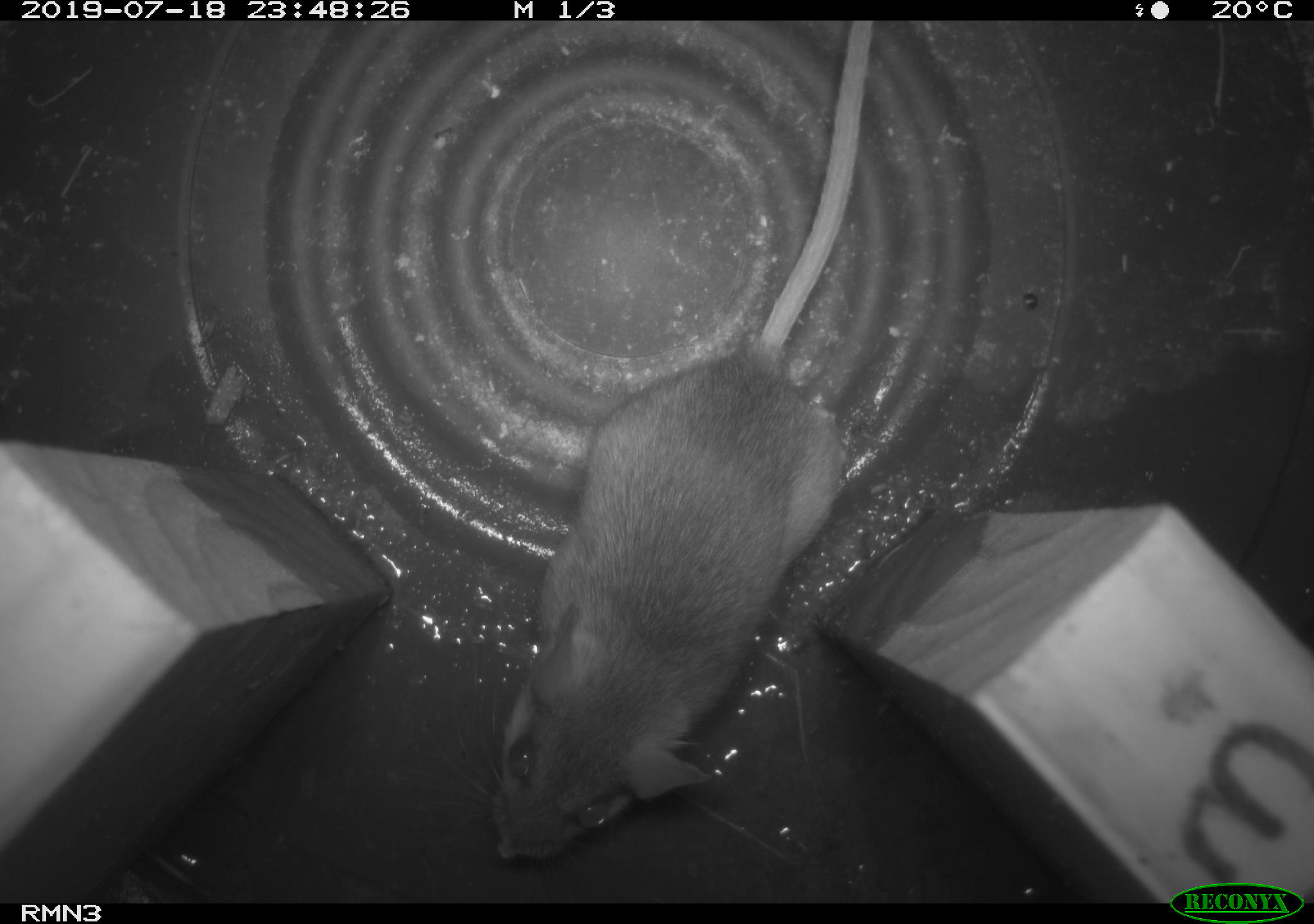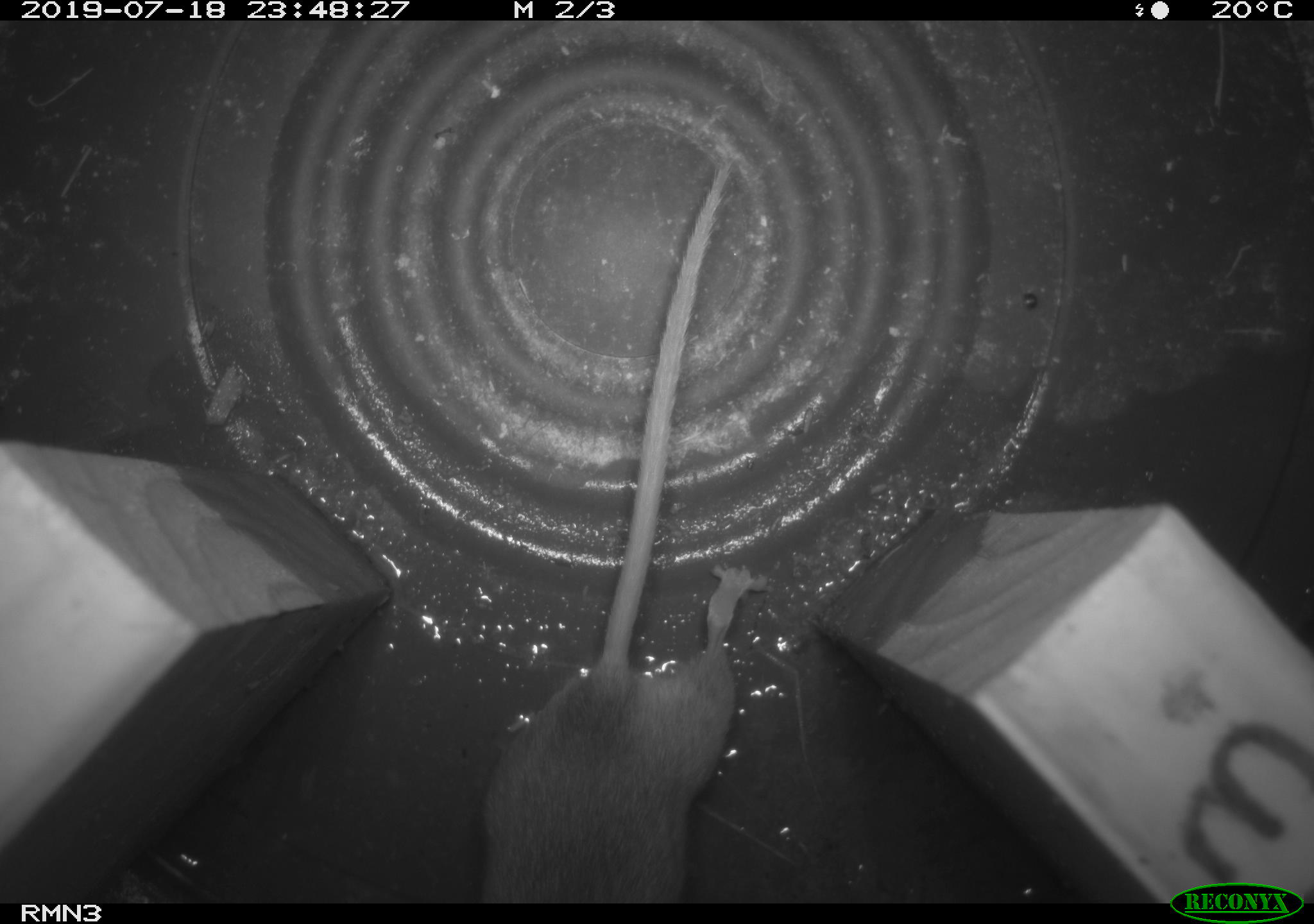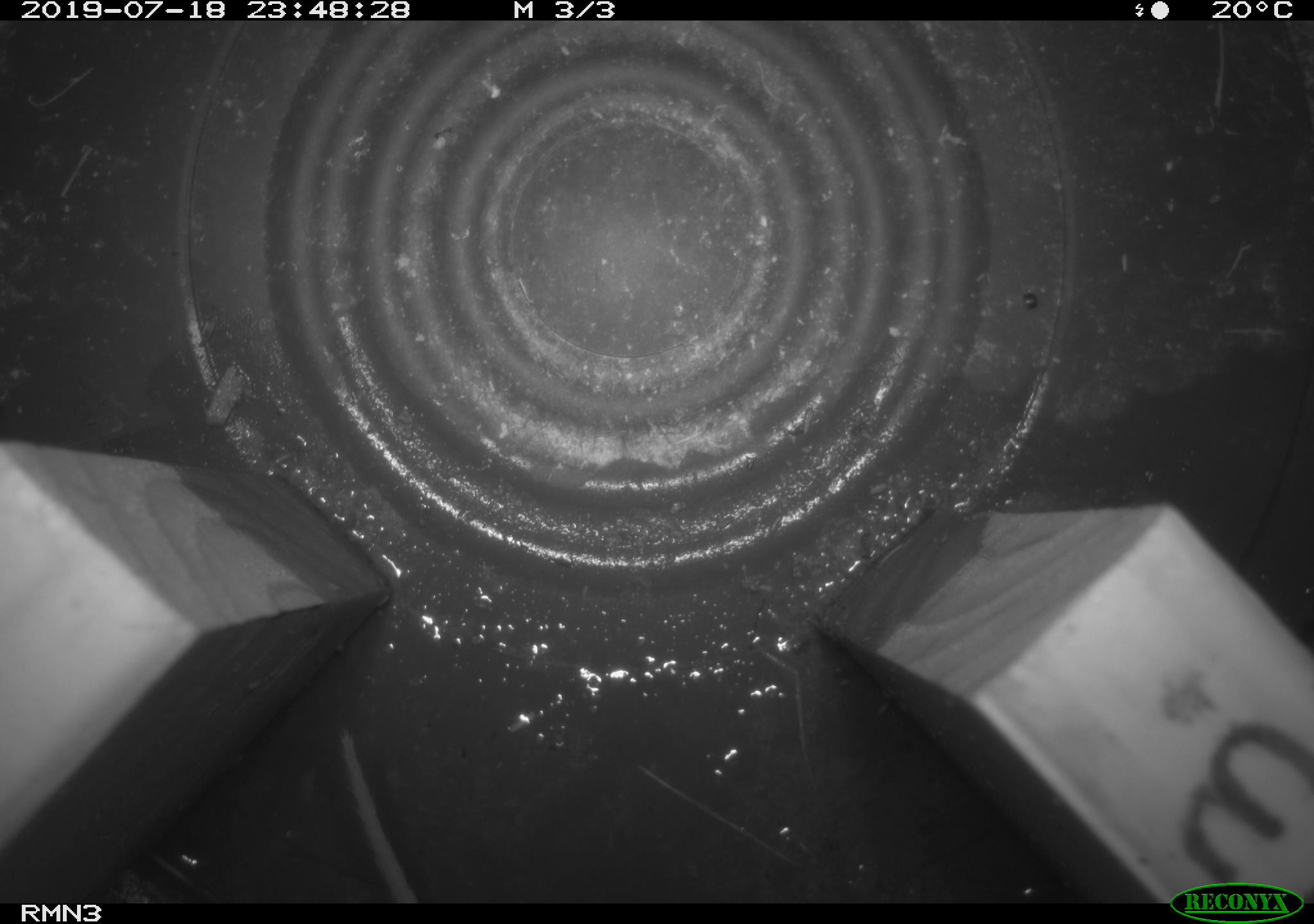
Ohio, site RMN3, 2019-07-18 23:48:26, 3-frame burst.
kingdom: Animalia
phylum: Chordata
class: Mammalia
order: Rodentia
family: Cricetidae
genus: Peromyscus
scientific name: Peromyscus leucopus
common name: white-footed mouse